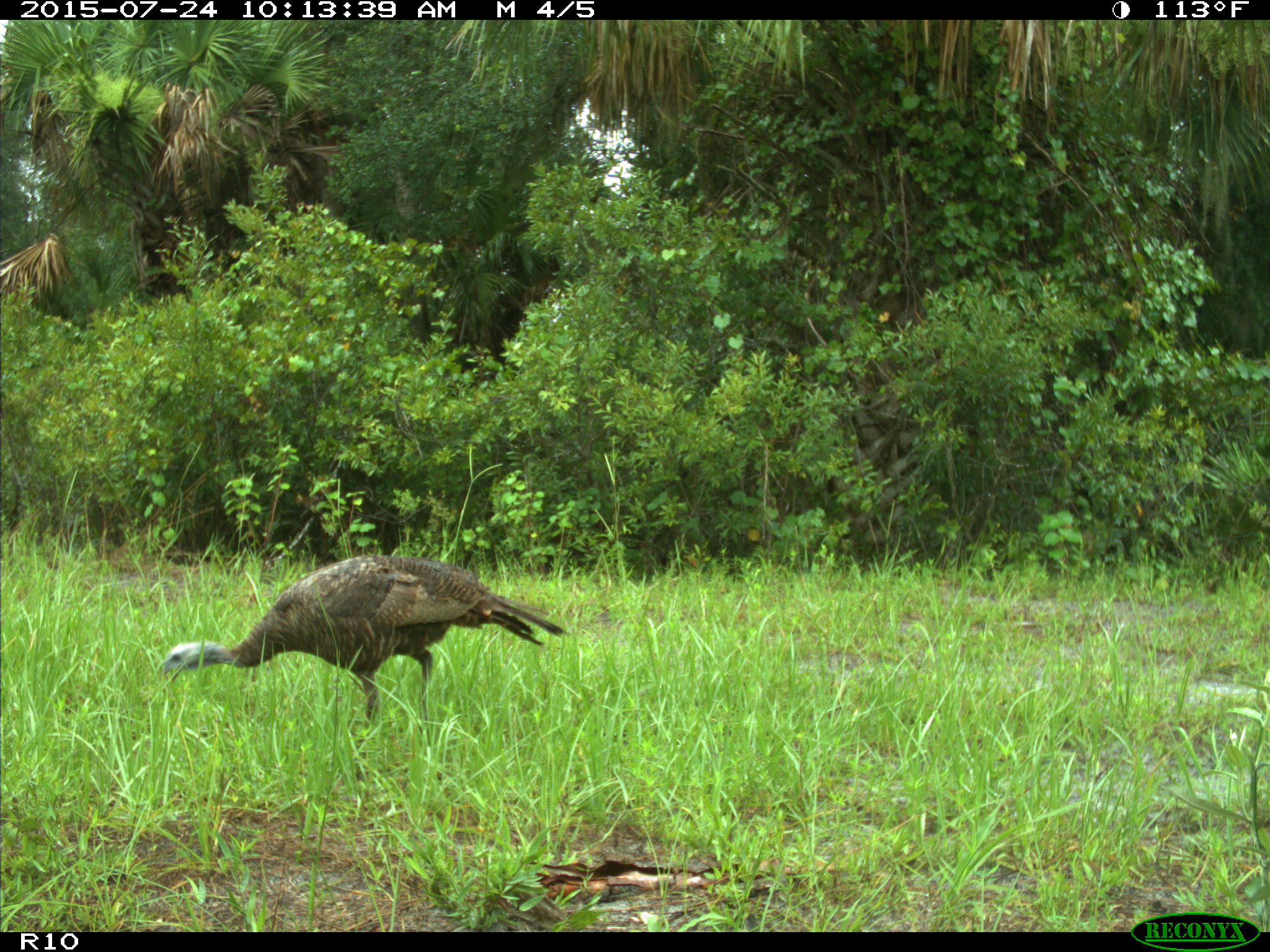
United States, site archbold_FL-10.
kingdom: Animalia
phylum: Chordata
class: Aves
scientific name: Aves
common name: birds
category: unidentified bird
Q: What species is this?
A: Unidentified bird (birds) (Aves).